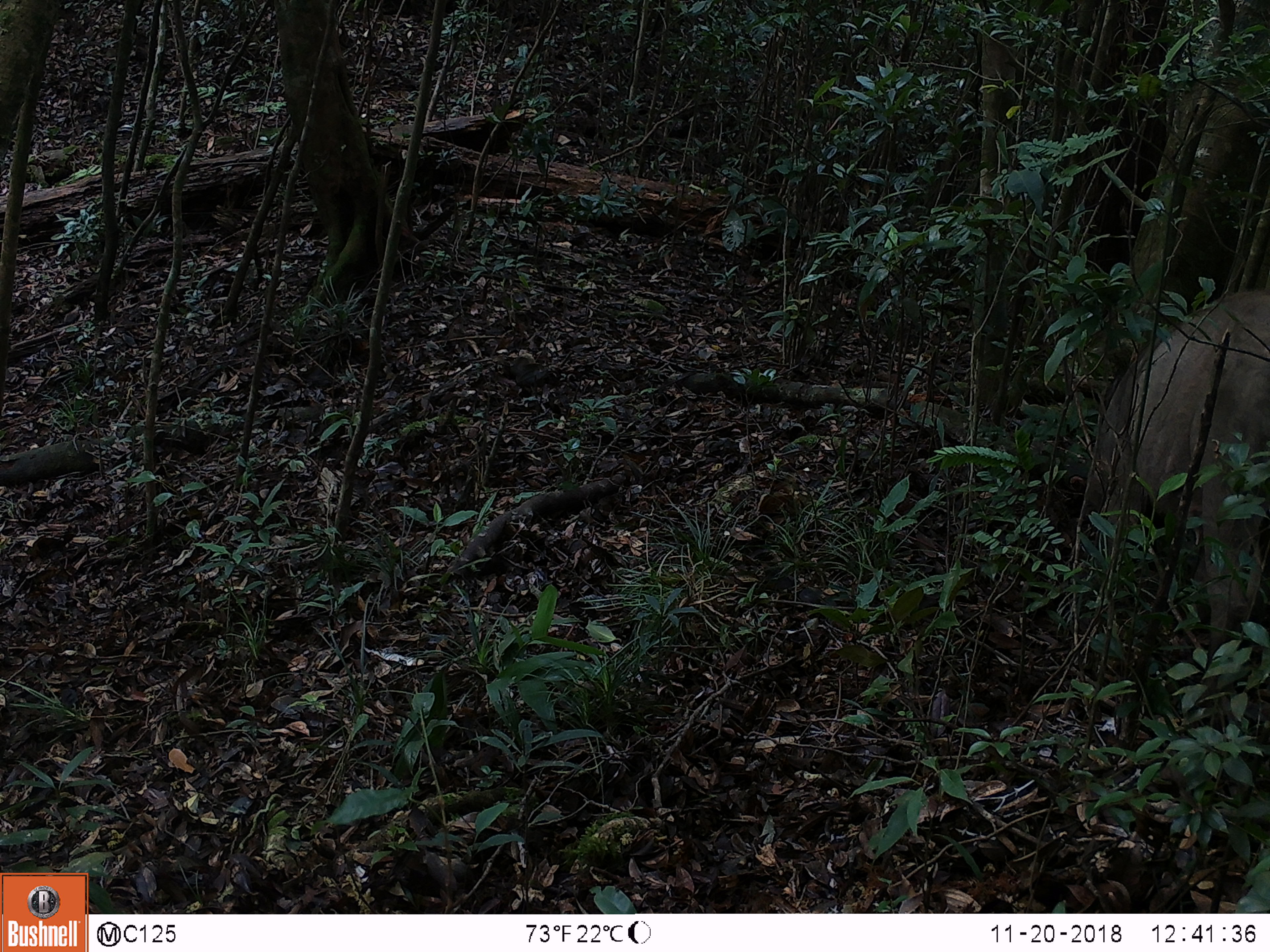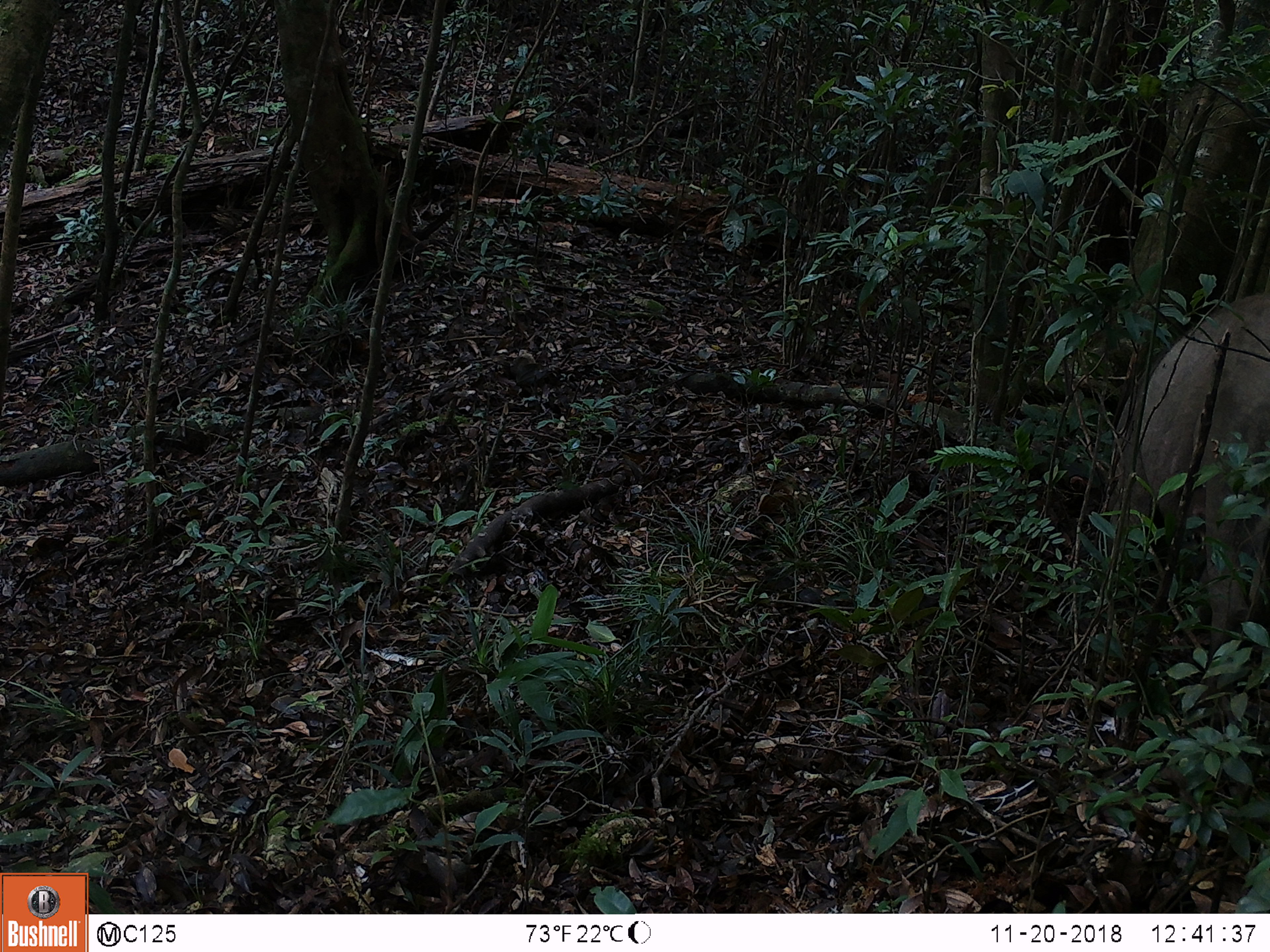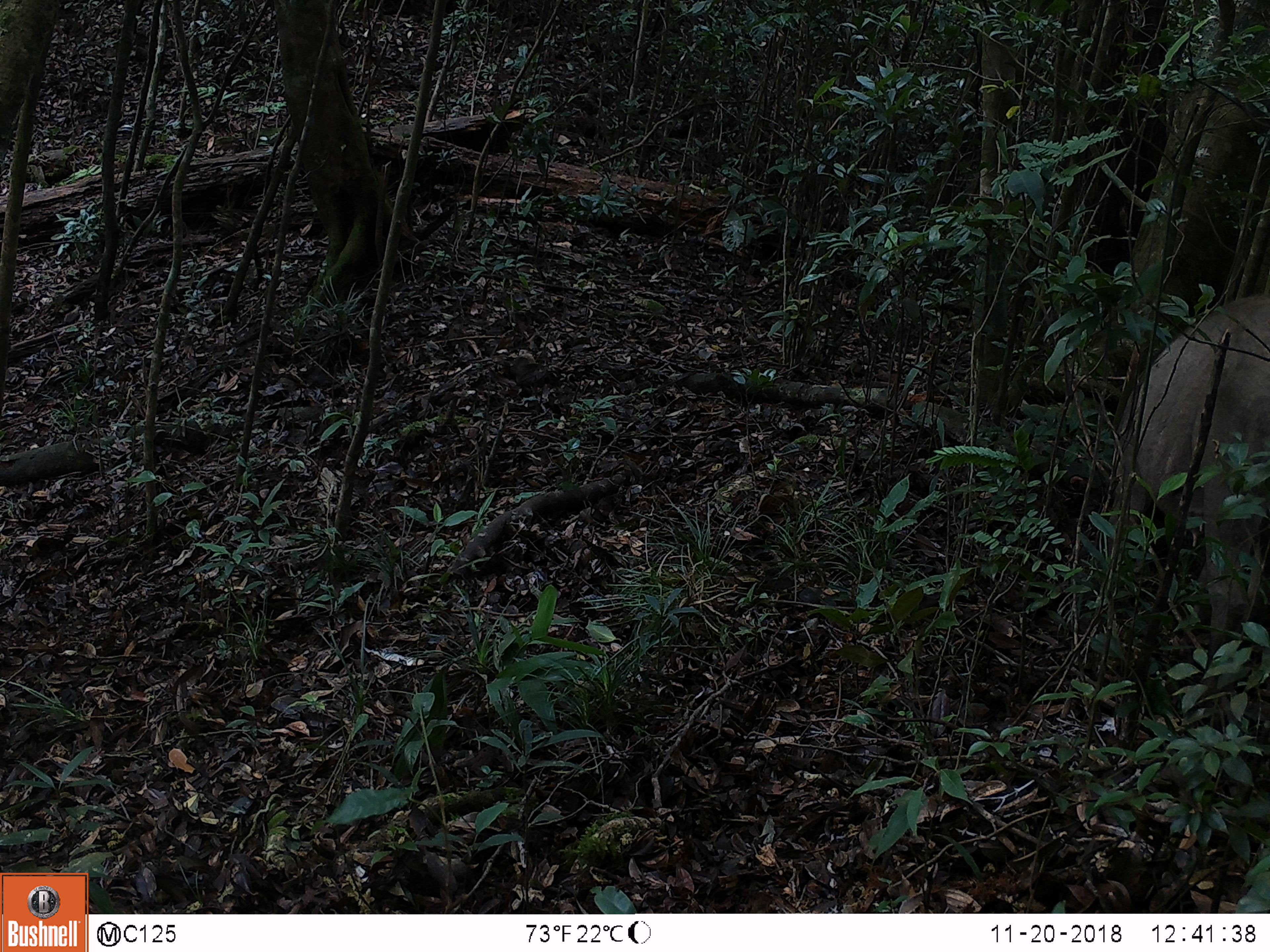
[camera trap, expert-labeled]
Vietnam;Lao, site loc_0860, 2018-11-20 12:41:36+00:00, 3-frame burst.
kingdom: Animalia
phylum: Chordata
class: Mammalia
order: Artiodactyla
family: Suidae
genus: Sus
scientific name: Sus scrofa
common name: eurasian wild pig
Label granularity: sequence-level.